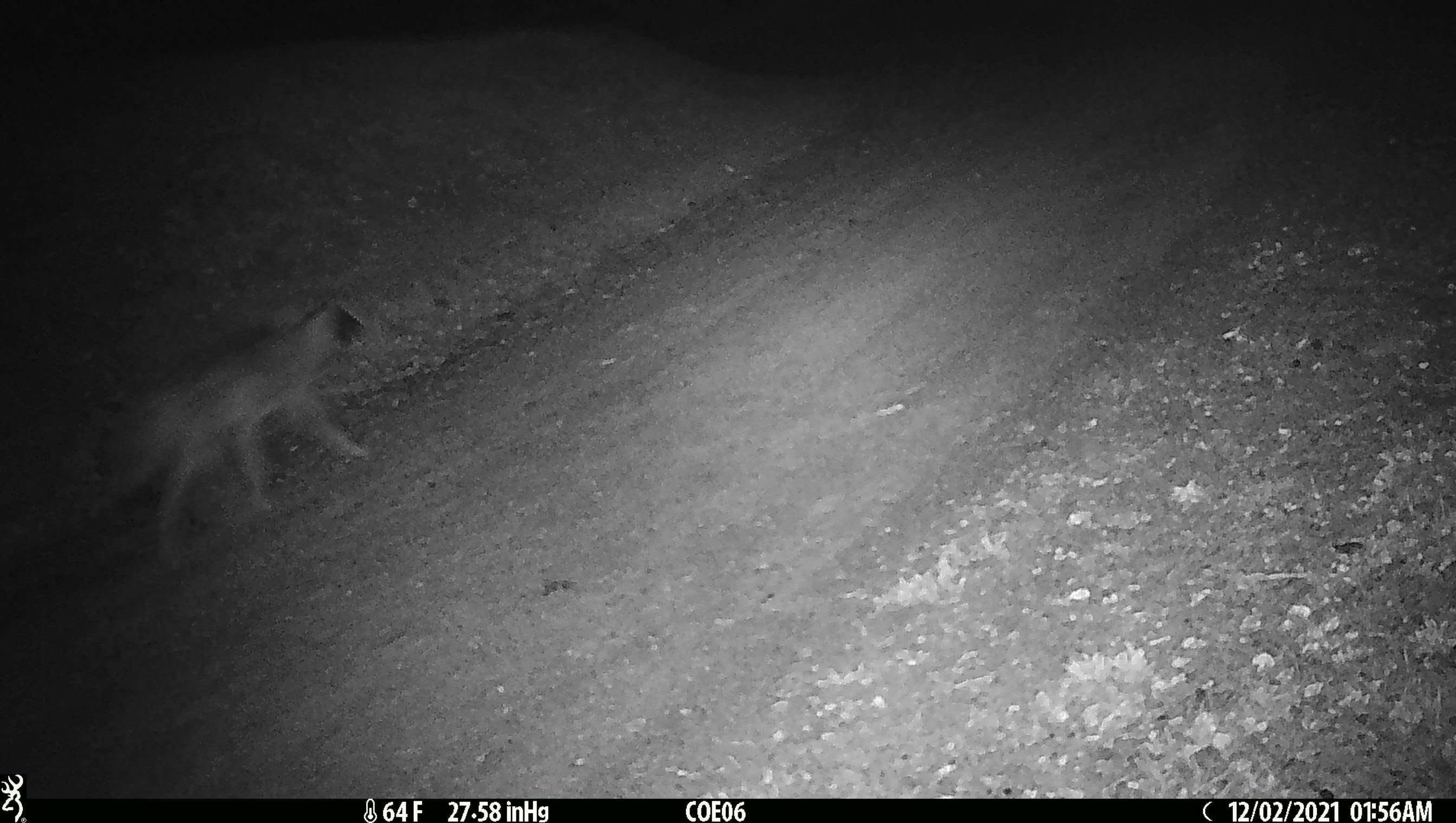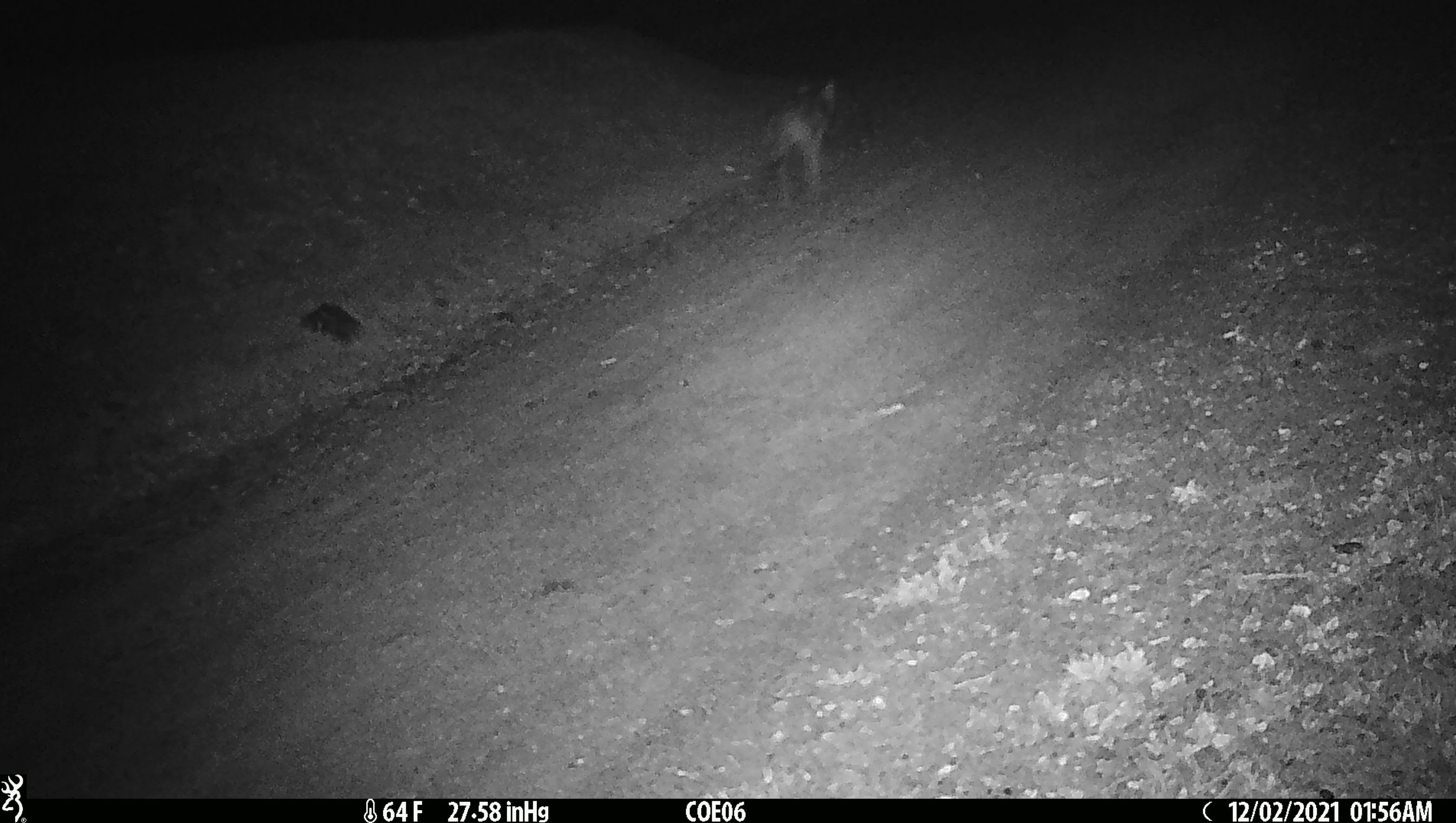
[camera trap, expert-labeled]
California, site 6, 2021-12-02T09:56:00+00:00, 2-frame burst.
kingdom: Animalia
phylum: Chordata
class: Mammalia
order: Carnivora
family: Canidae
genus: Canis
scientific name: Canis latrans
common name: coyote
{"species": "coyote (Canis latrans)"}